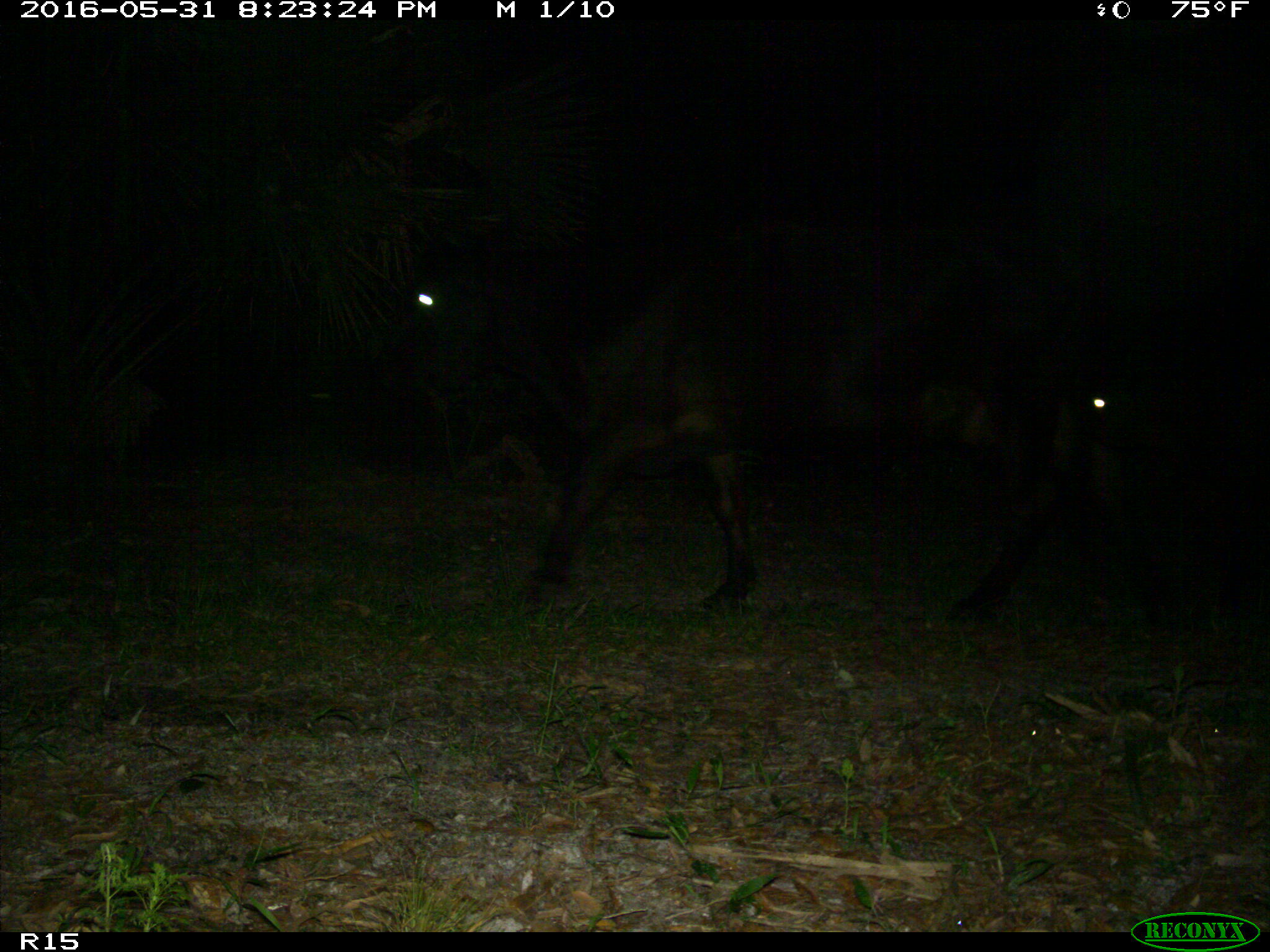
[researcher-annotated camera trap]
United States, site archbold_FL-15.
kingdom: Animalia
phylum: Chordata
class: Mammalia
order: Artiodactyla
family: Bovidae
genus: Bos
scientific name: Bos taurus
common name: domestic cow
Bos taurus (domestic cow).